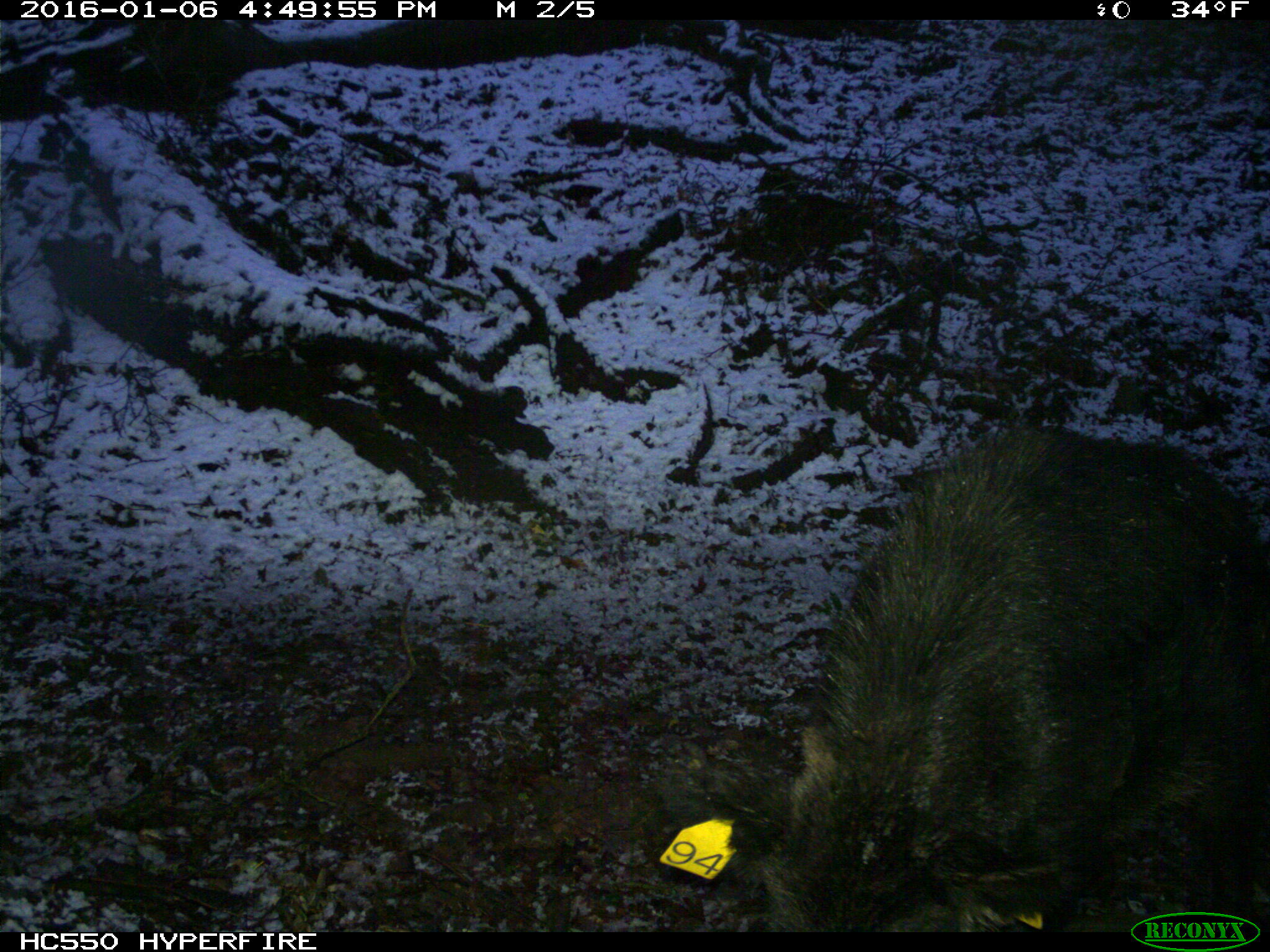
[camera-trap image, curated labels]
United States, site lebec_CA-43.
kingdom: Animalia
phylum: Chordata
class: Mammalia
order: Artiodactyla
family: Suidae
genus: Sus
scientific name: Sus scrofa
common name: wild boar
Sus scrofa (wild boar).